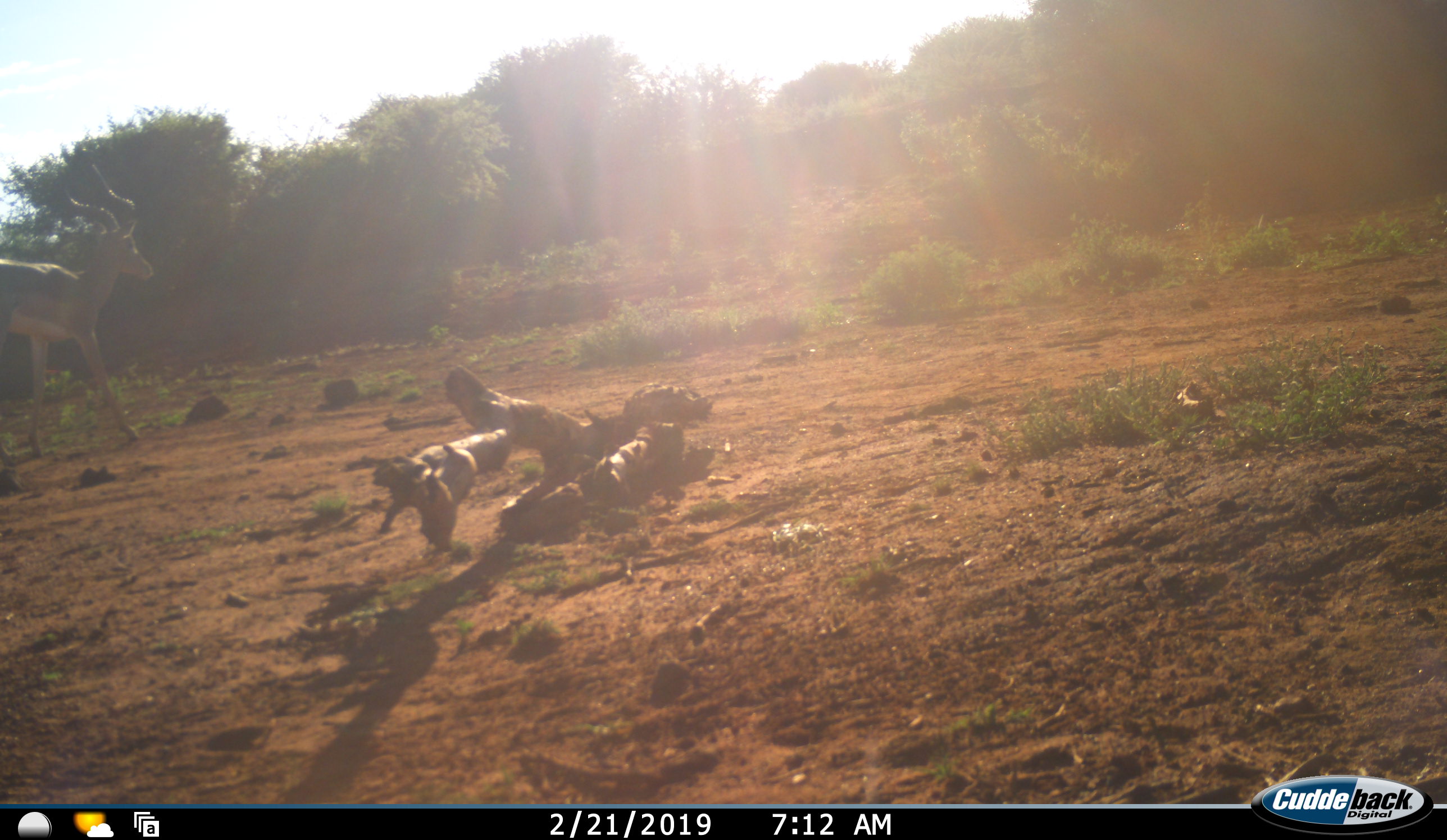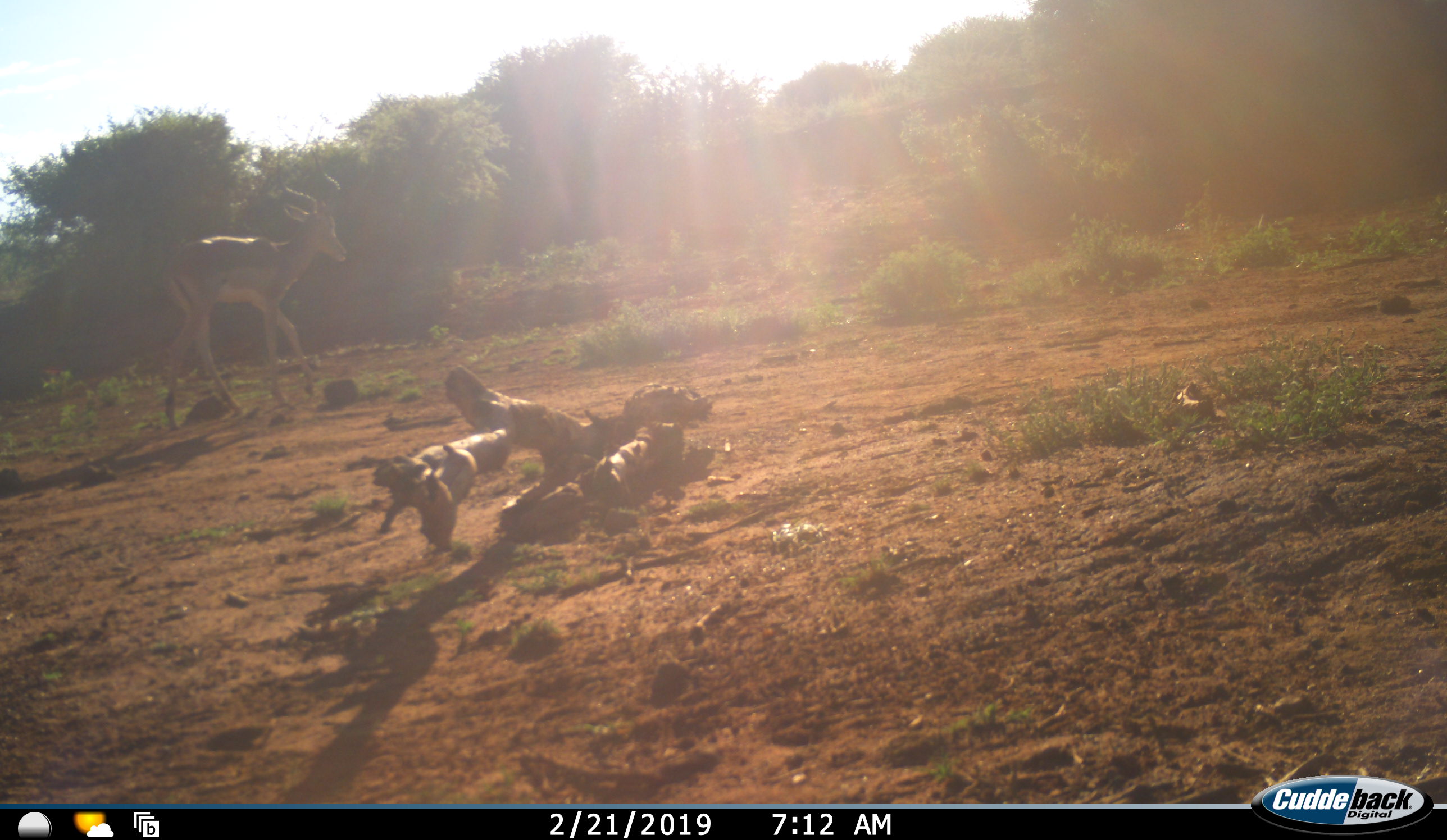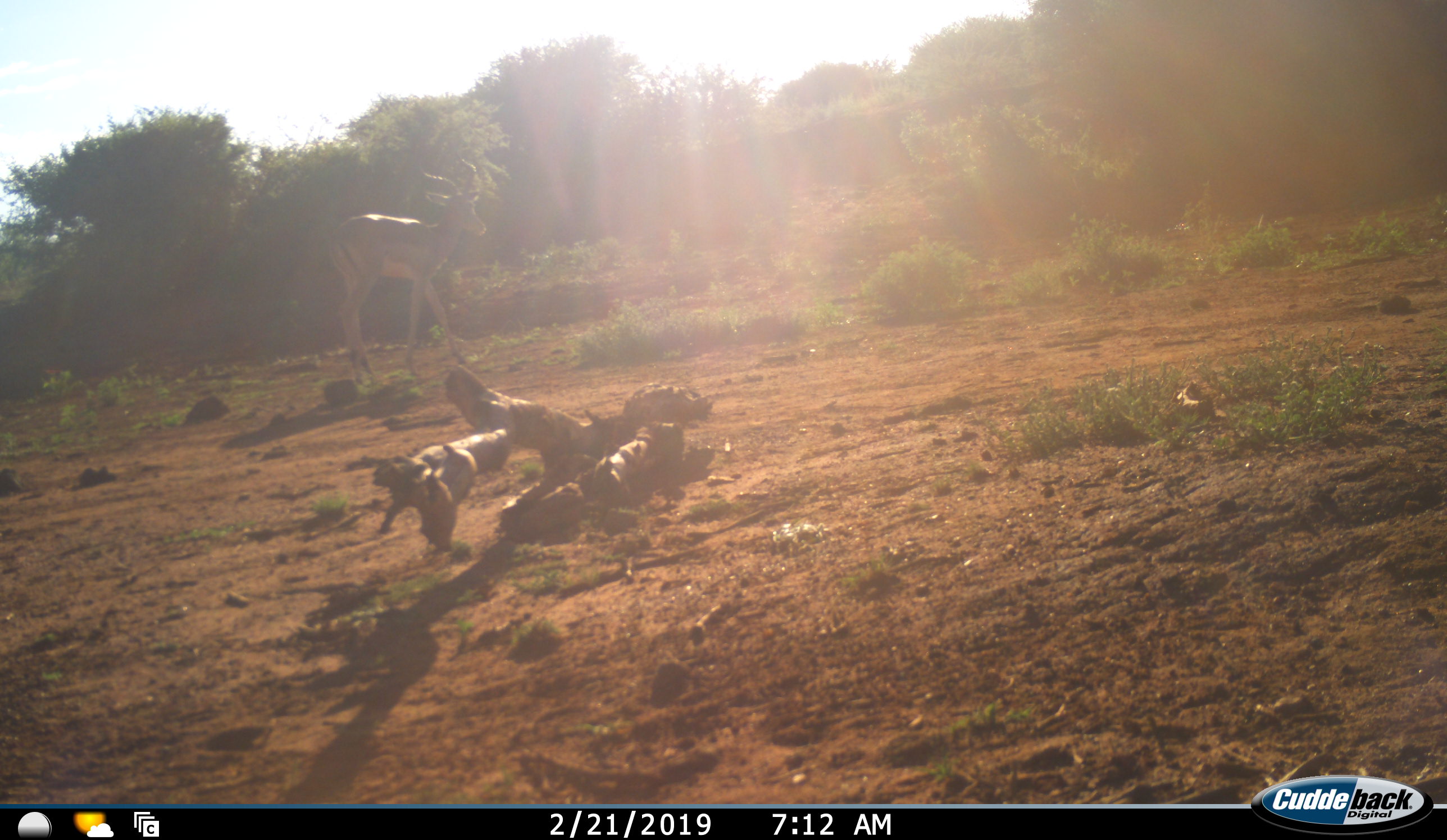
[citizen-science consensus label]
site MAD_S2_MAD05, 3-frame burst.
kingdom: Animalia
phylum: Chordata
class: Mammalia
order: Artiodactyla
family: Bovidae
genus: Aepyceros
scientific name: Aepyceros melampus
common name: impala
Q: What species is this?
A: Impala (Aepyceros melampus).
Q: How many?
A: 1.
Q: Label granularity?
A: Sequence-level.